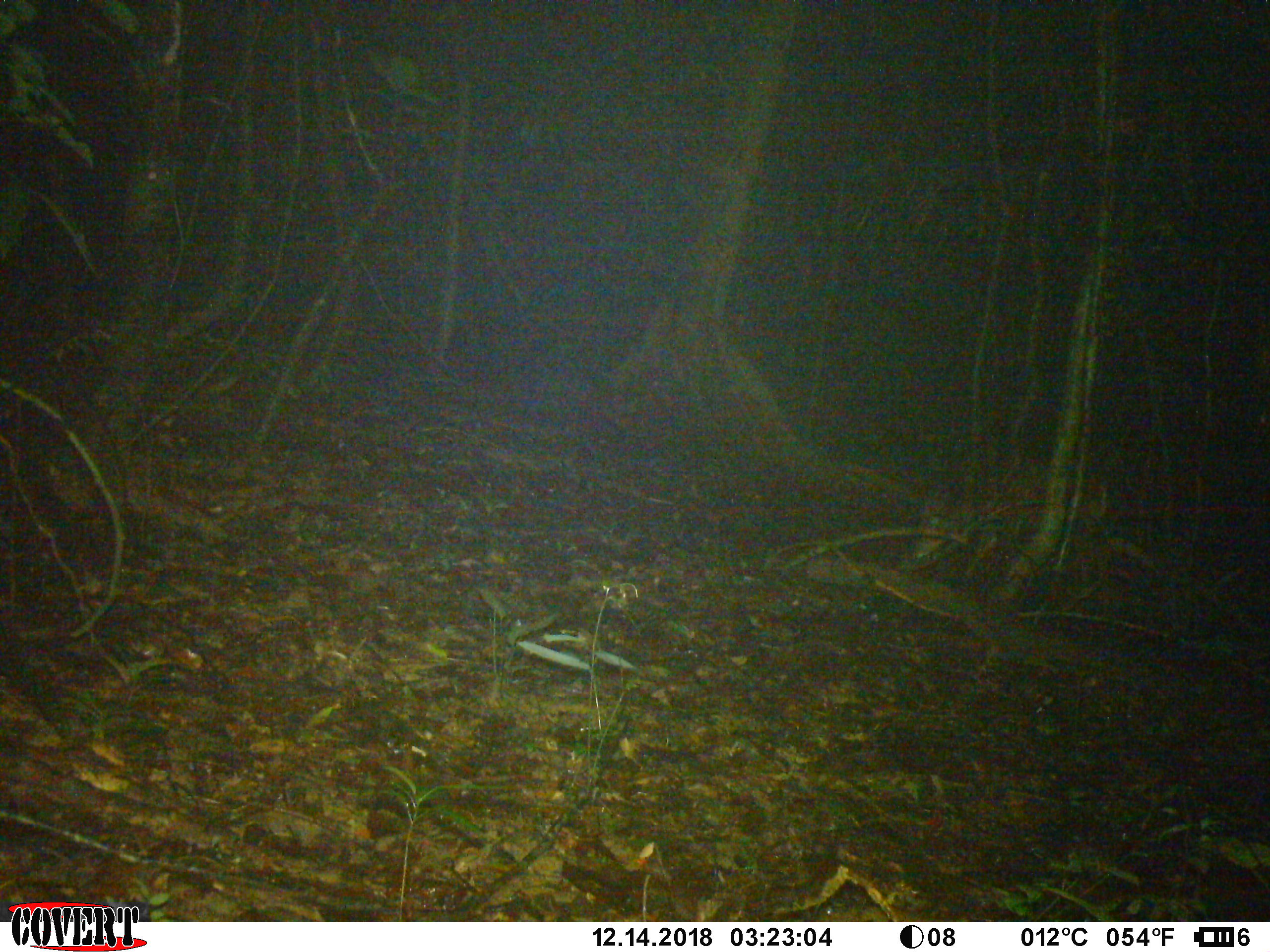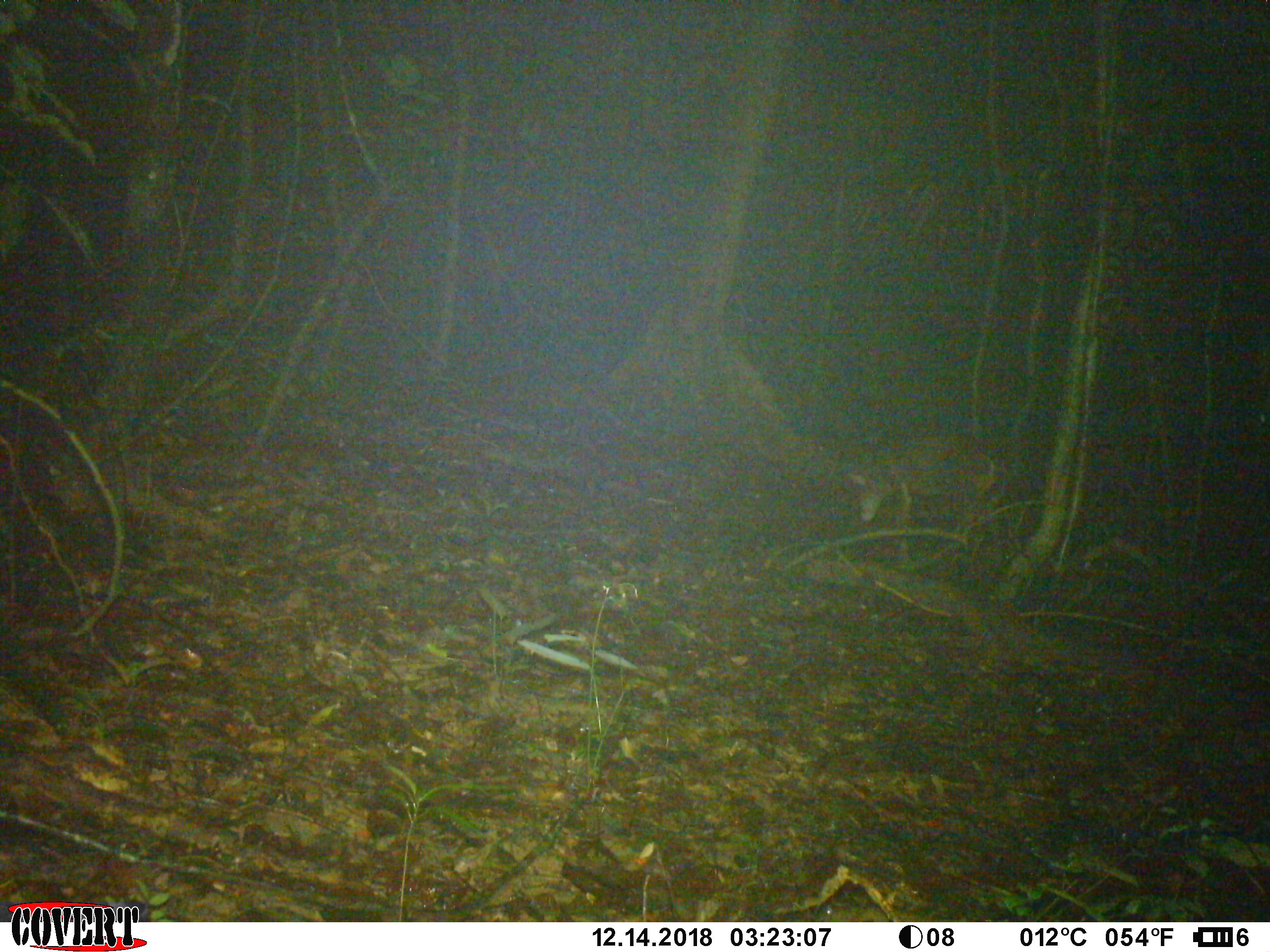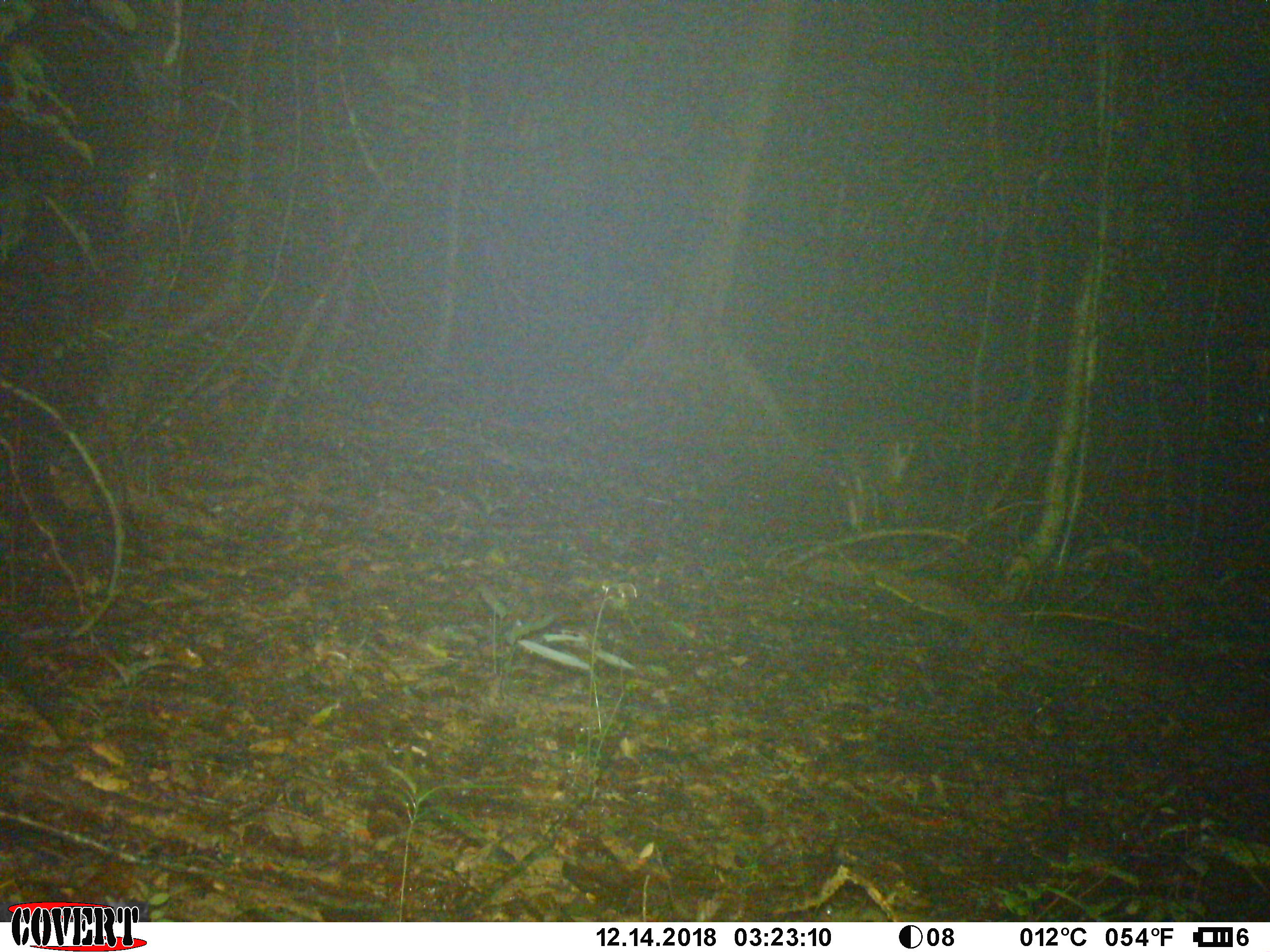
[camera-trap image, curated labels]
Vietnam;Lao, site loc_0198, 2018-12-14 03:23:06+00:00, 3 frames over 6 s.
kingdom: Animalia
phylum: Chordata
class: Mammalia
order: Artiodactyla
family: Cervidae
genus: Muntiacus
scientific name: Muntiacus vuquangensis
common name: large-antlered muntjac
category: large antlered muntjac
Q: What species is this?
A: Large antlered muntjac (large-antlered muntjac) (Muntiacus vuquangensis).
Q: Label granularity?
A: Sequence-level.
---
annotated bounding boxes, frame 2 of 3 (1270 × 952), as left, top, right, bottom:
large antlered muntjac: 847, 430, 997, 528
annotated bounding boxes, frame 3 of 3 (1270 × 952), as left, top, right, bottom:
large antlered muntjac: 834, 430, 921, 534